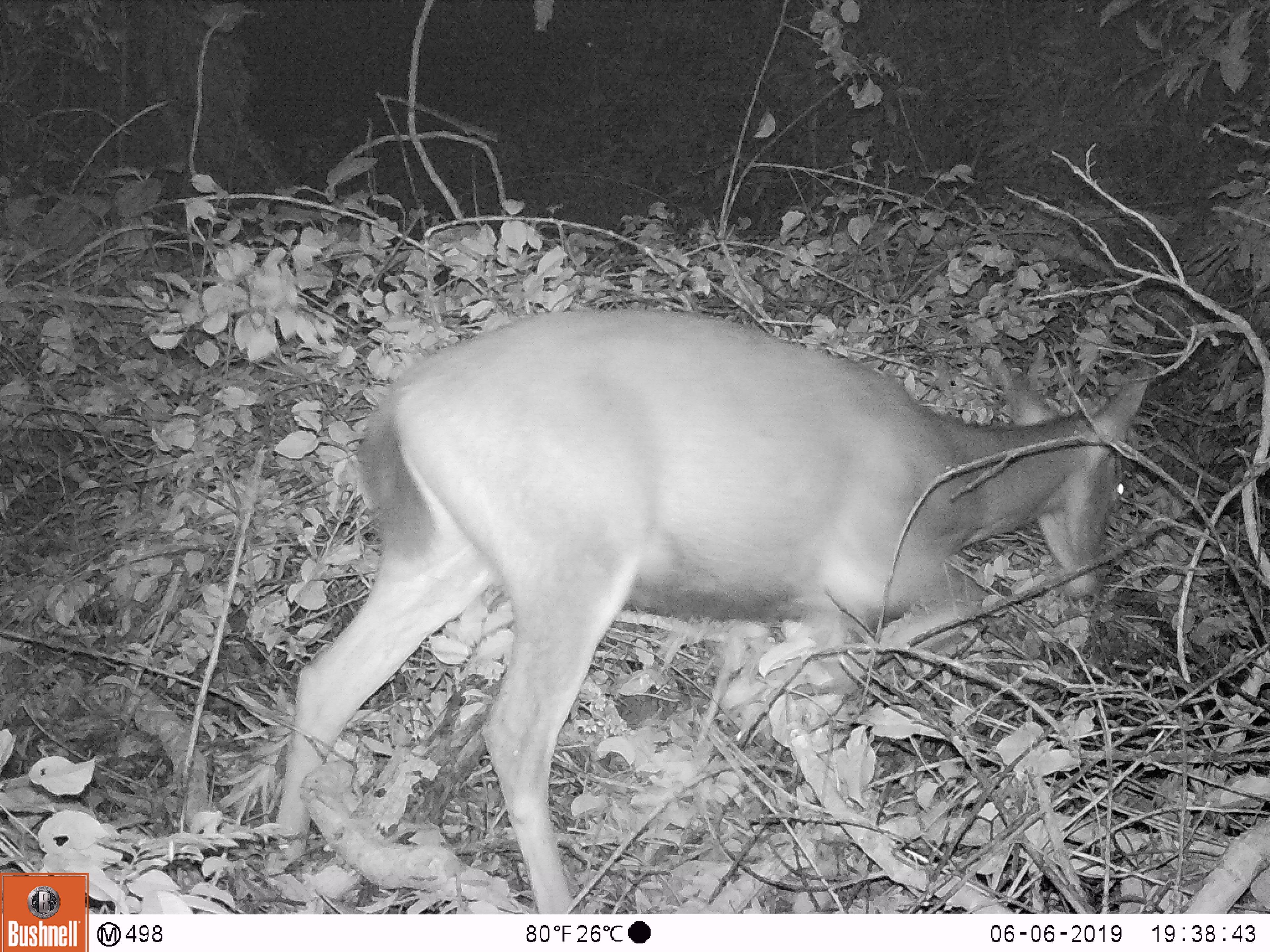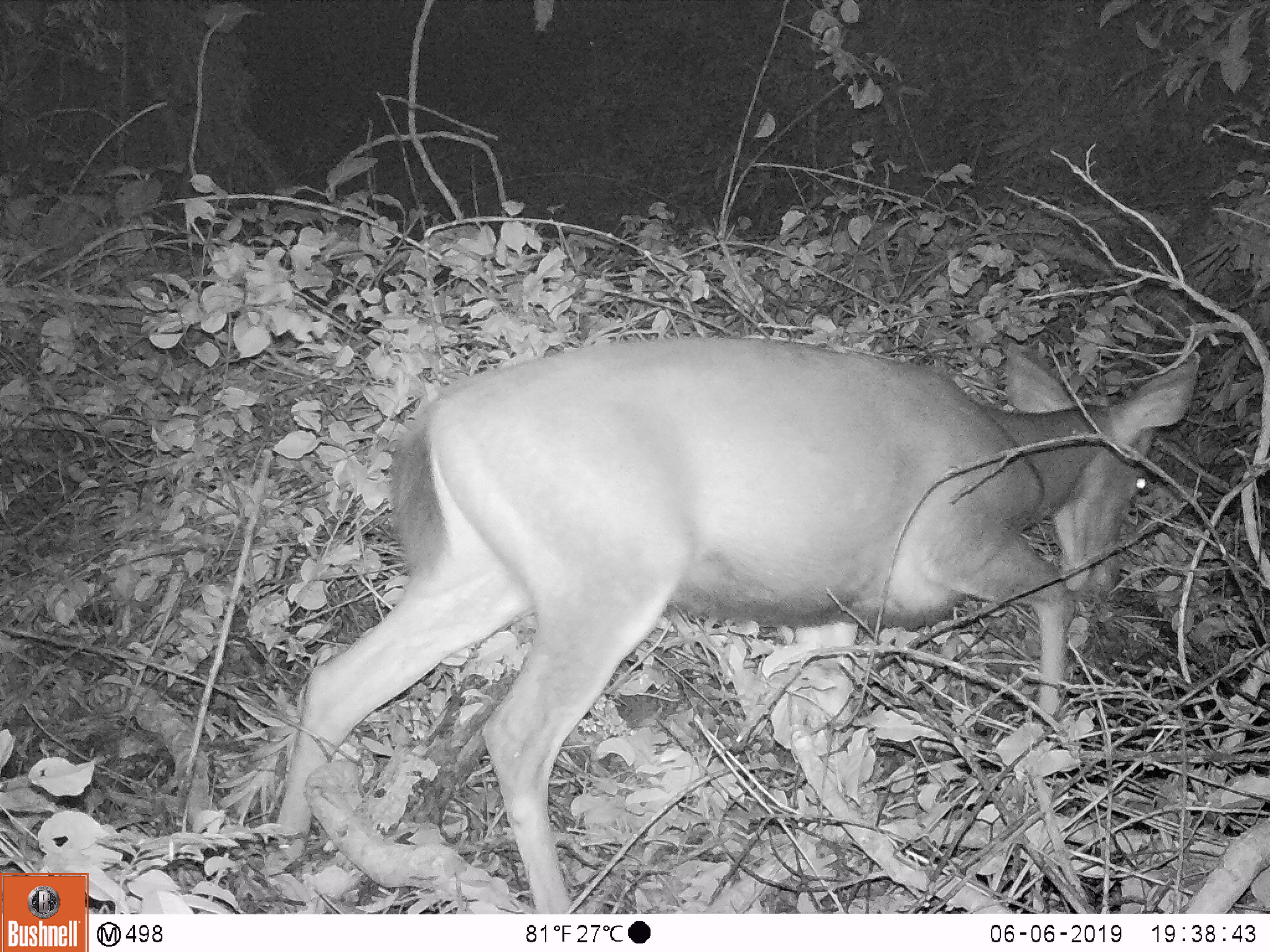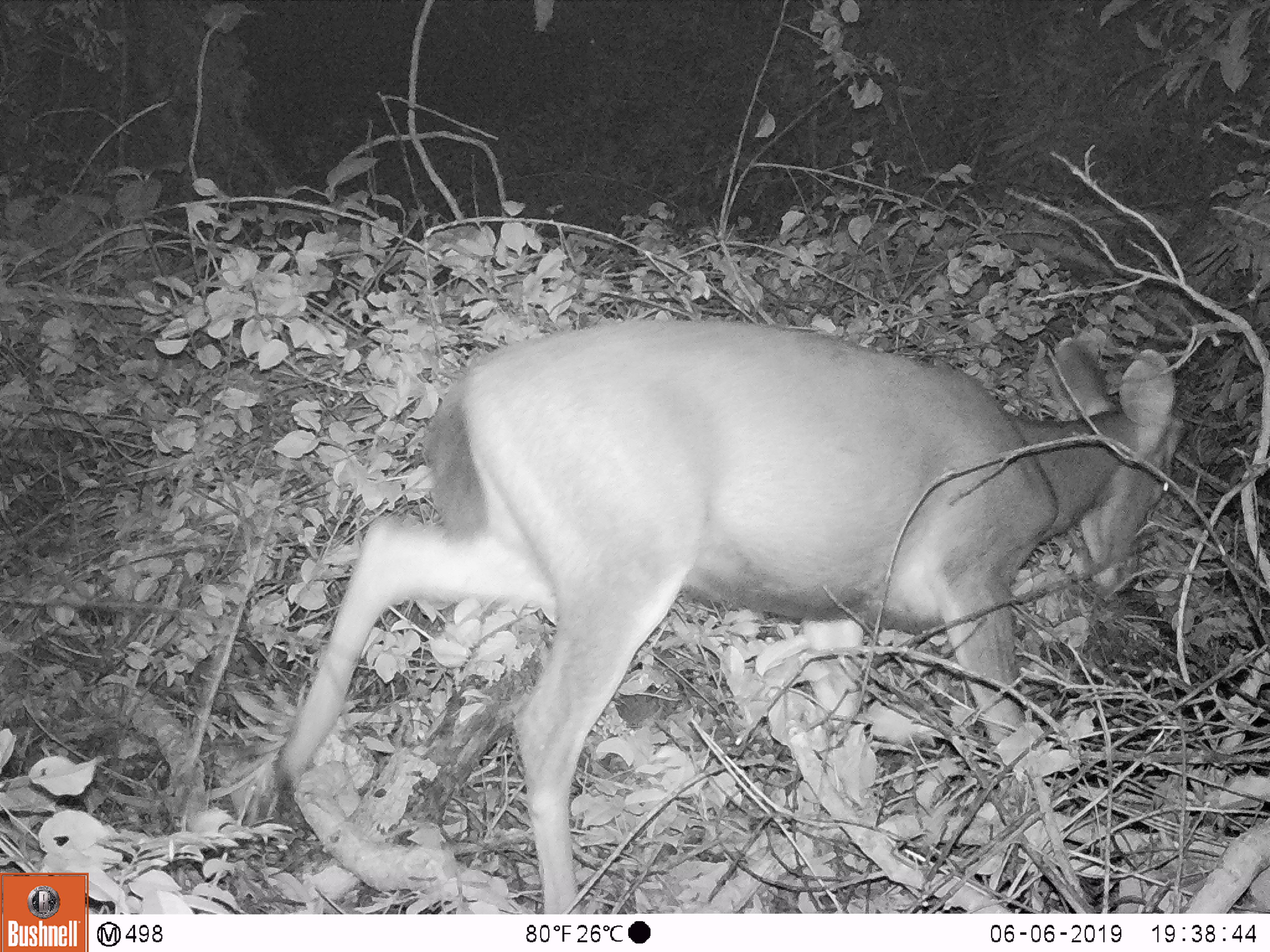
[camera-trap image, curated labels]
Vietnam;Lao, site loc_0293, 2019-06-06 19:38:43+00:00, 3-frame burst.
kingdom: Animalia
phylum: Chordata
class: Mammalia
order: Artiodactyla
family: Cervidae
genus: Rusa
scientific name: Rusa unicolor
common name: sambar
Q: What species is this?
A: Sambar (Rusa unicolor).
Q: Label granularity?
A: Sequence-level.